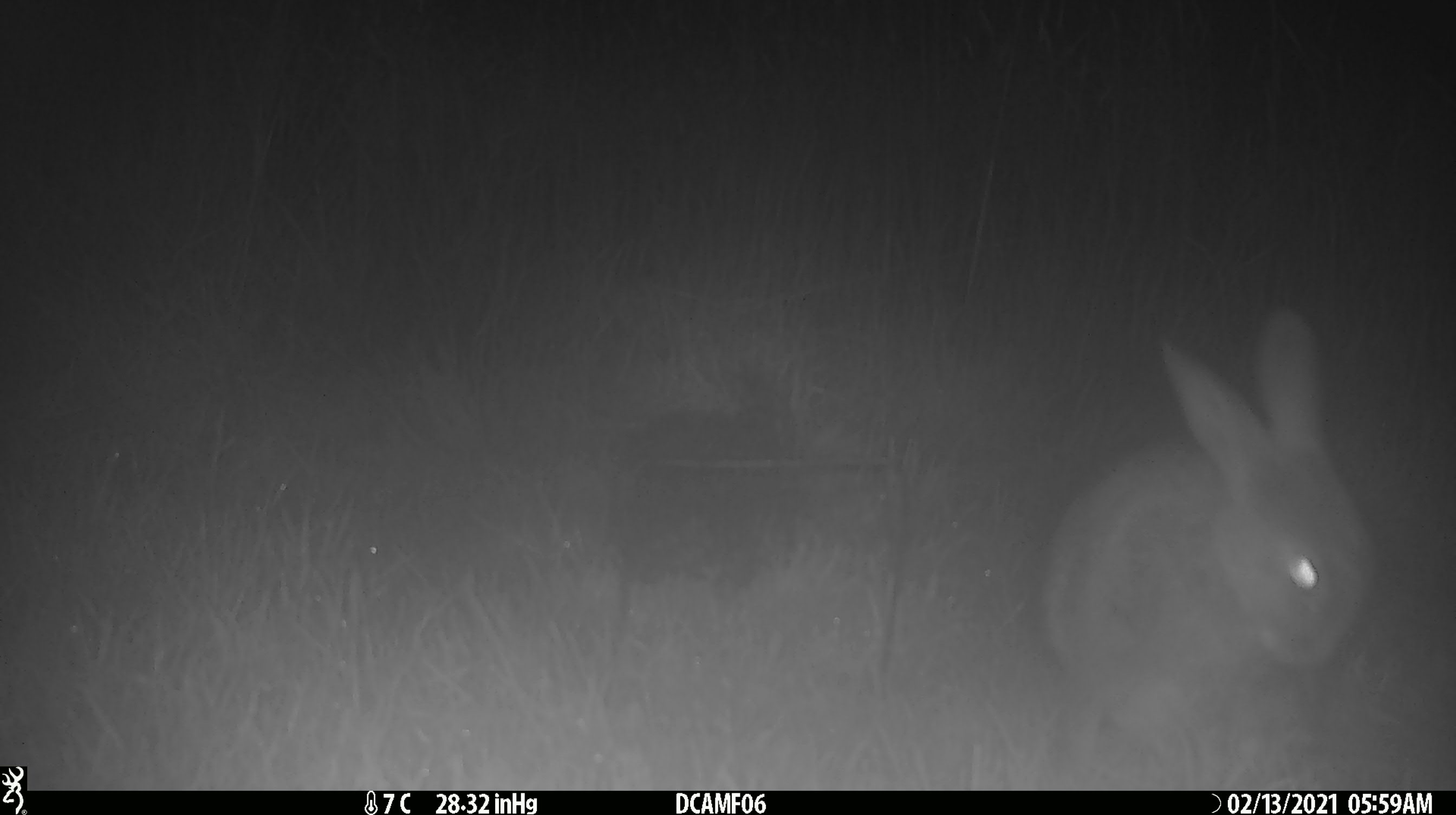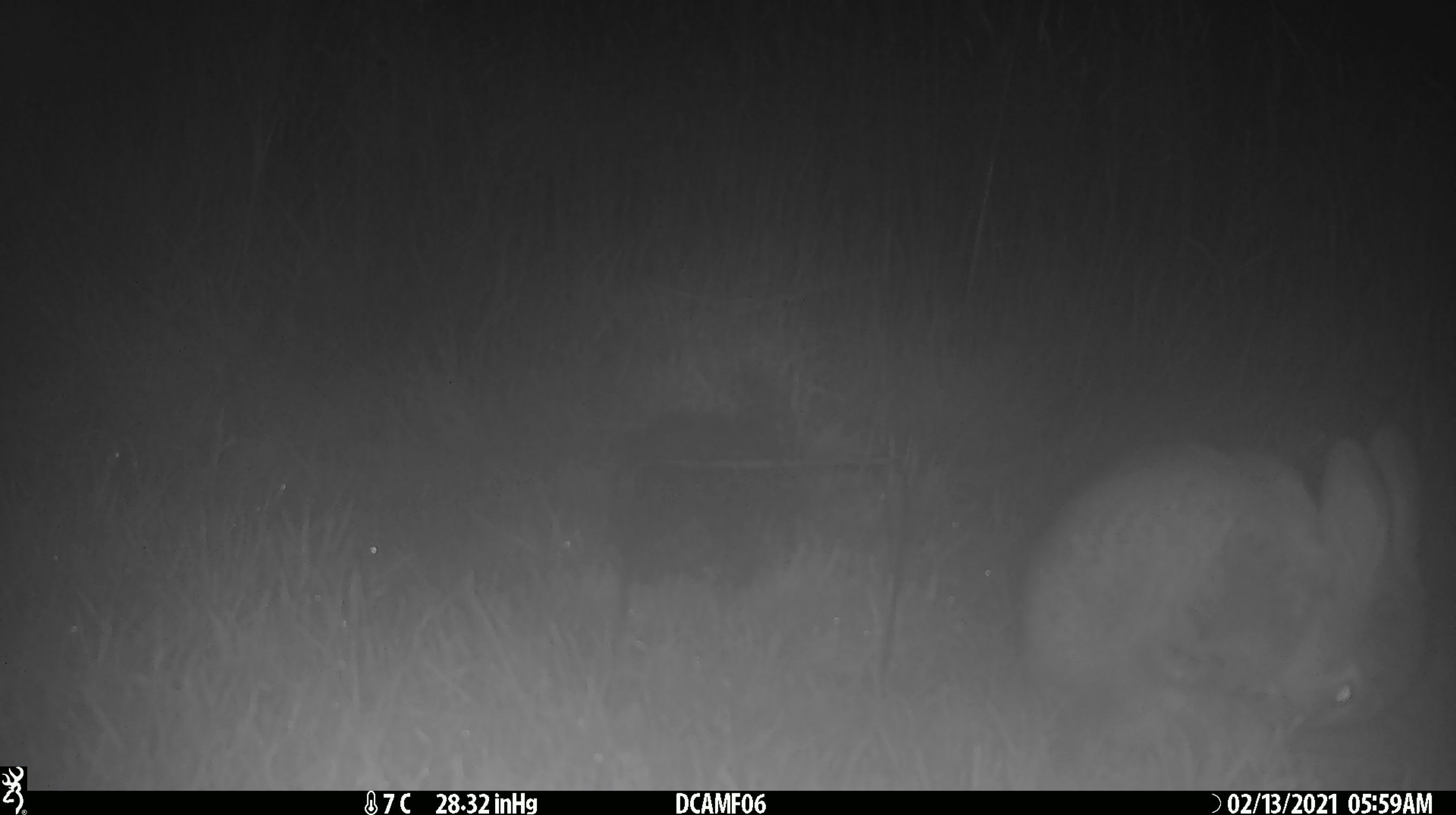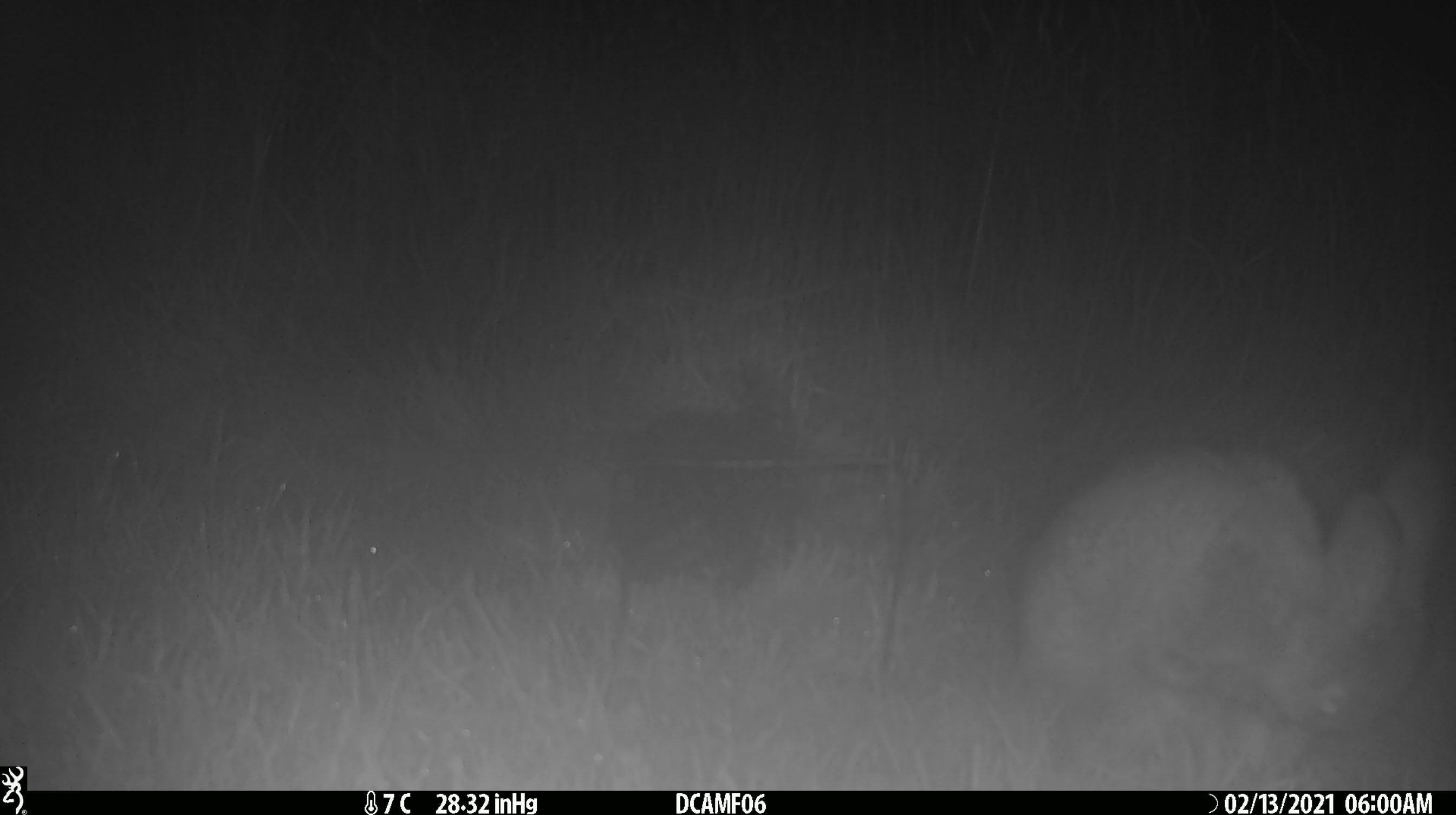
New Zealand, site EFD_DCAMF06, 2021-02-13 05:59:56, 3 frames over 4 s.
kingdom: Animalia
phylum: Chordata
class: Mammalia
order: Lagomorpha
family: Leporidae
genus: Oryctolagus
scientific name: Oryctolagus cuniculus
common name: european rabbit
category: rabbit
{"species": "rabbit (european rabbit) (Oryctolagus cuniculus)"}